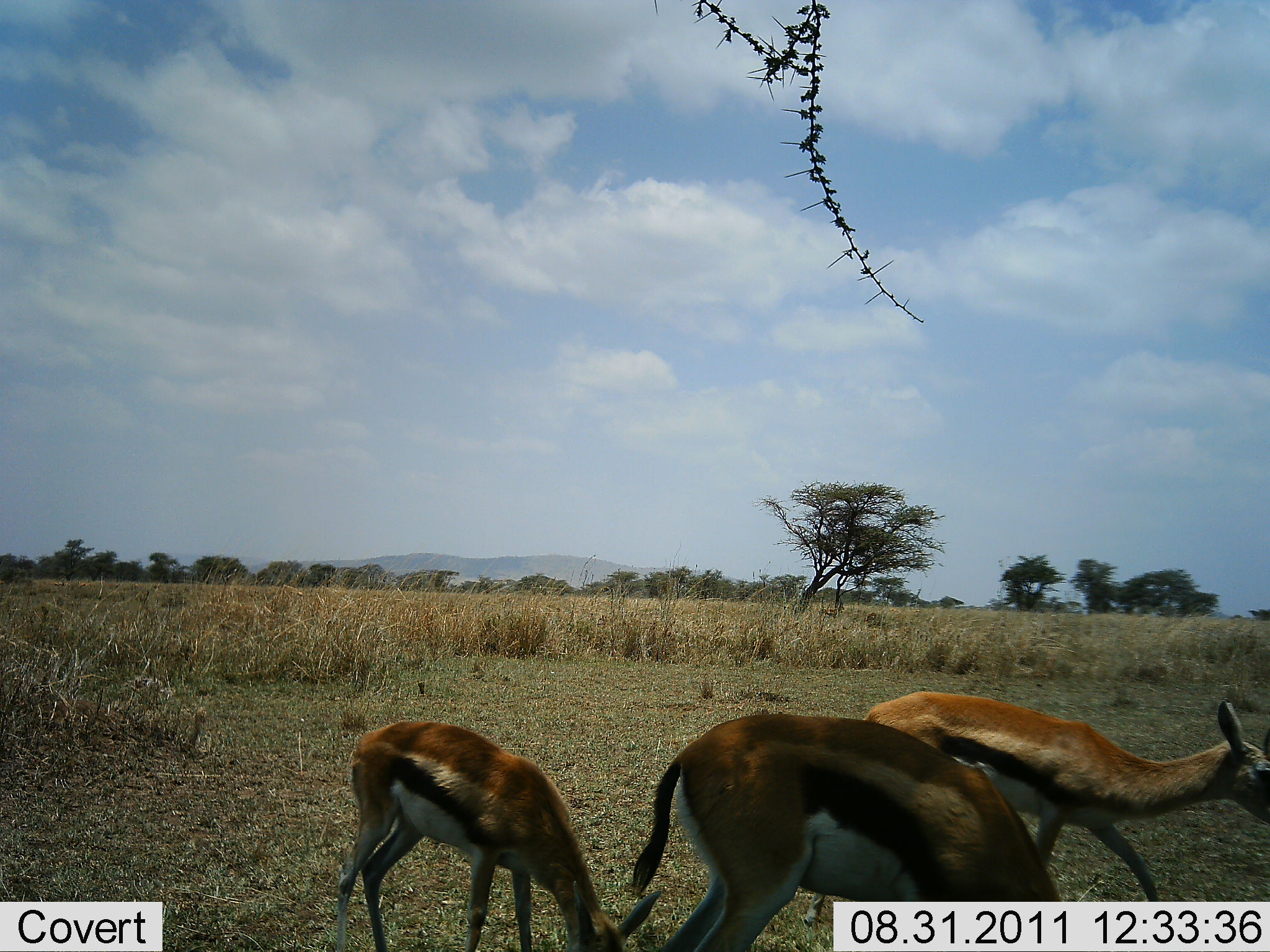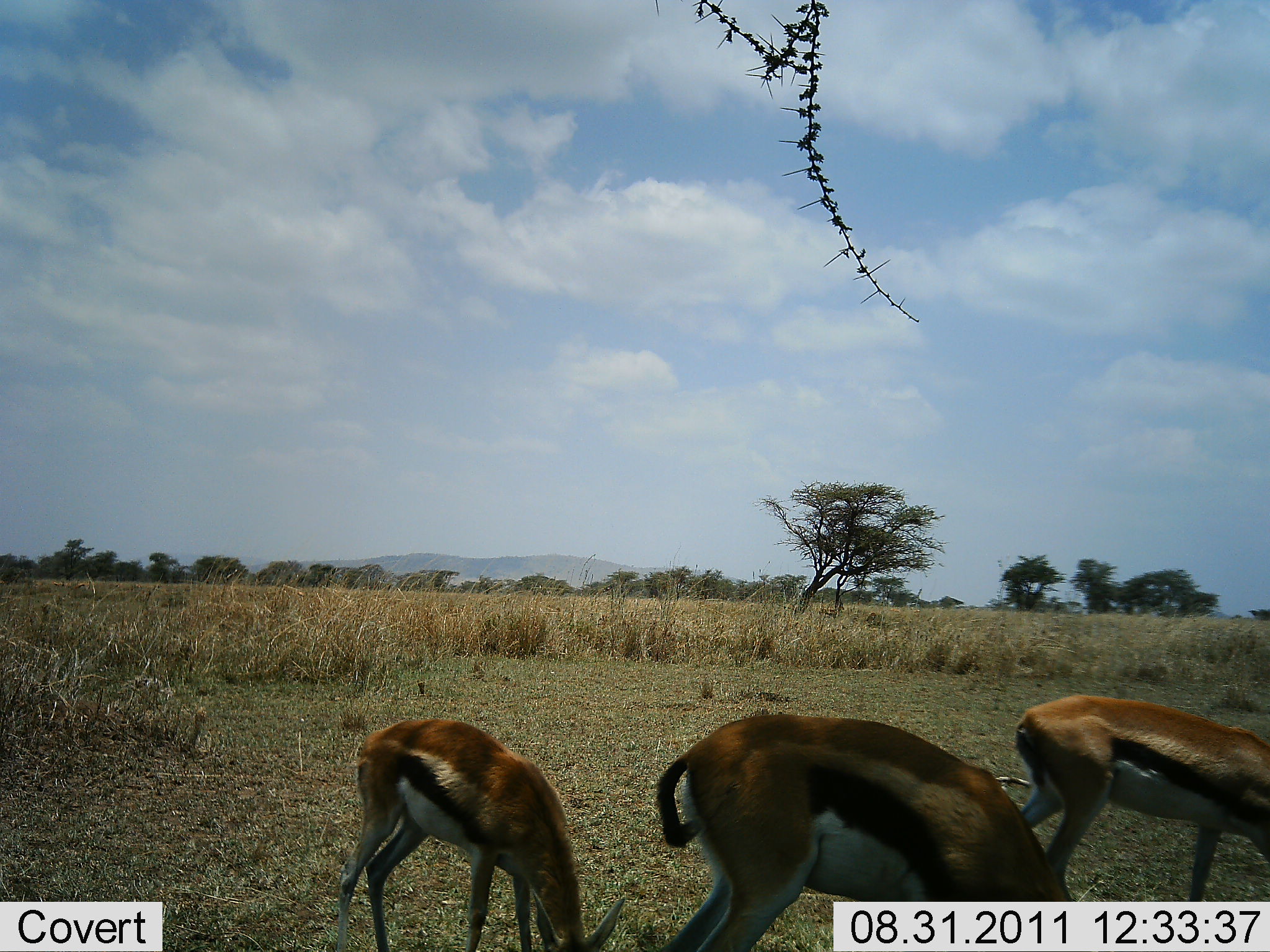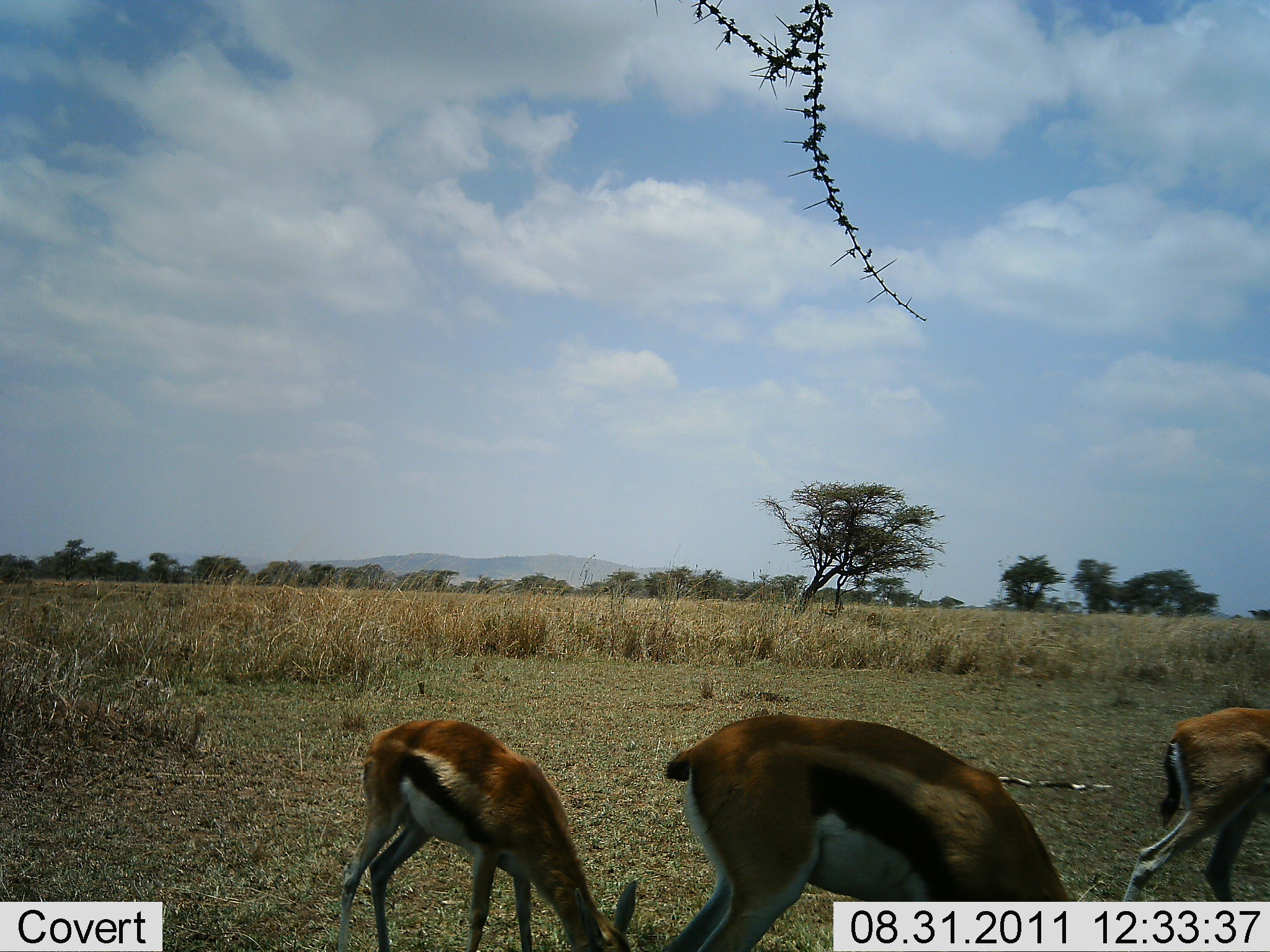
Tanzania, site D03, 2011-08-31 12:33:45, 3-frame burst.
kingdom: Animalia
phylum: Chordata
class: Mammalia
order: Artiodactyla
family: Bovidae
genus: Eudorcas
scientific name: Eudorcas thomsonii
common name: thomson's gazelle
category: gazellethomsons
Gazellethomsons (thomson's gazelle) (Eudorcas thomsonii), count 3. Behavior (volunteer vote fractions): standing 36%, resting 0%, moving 27%, interacting 0%. Young present (vote fraction): 9%. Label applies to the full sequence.